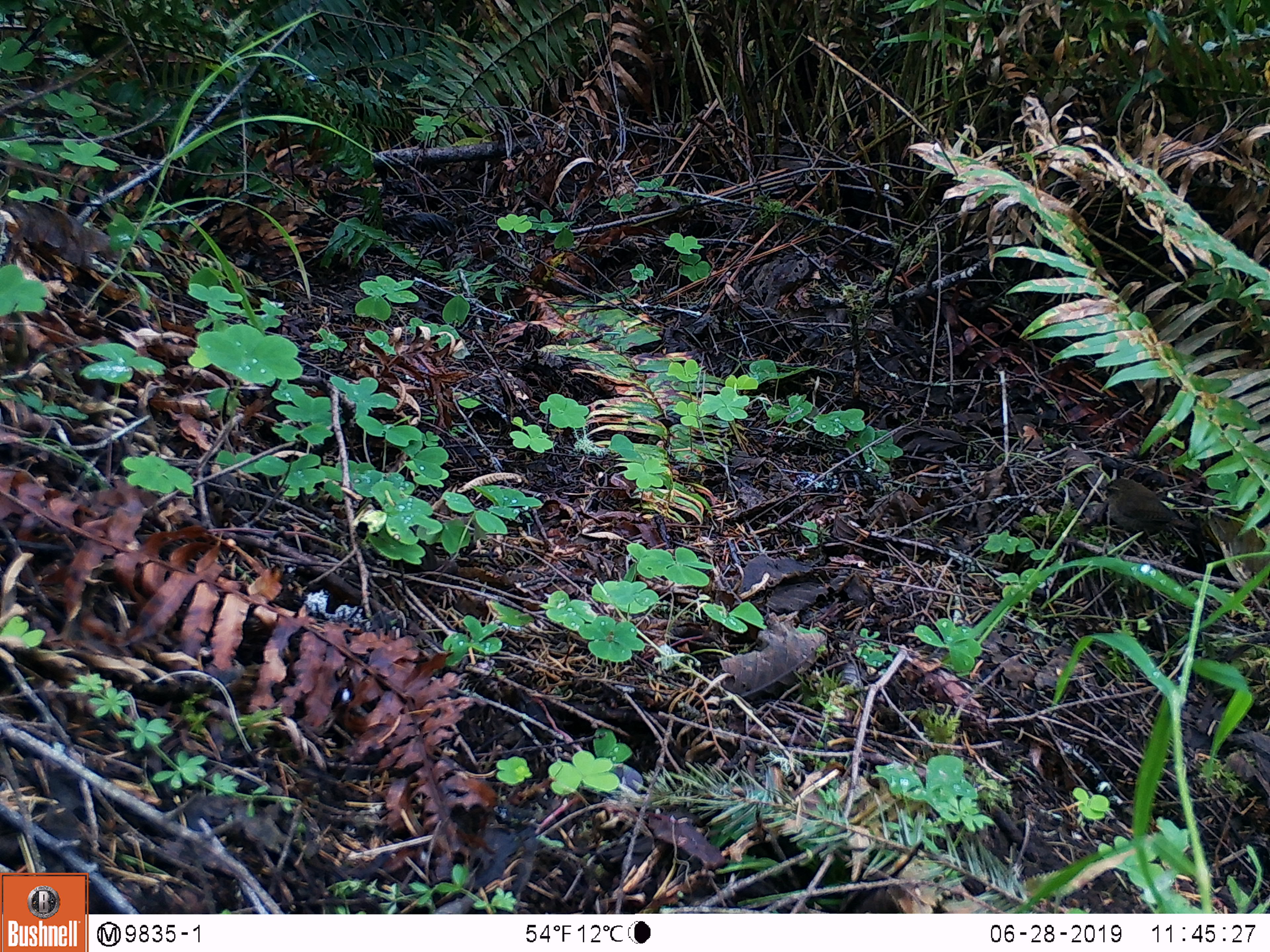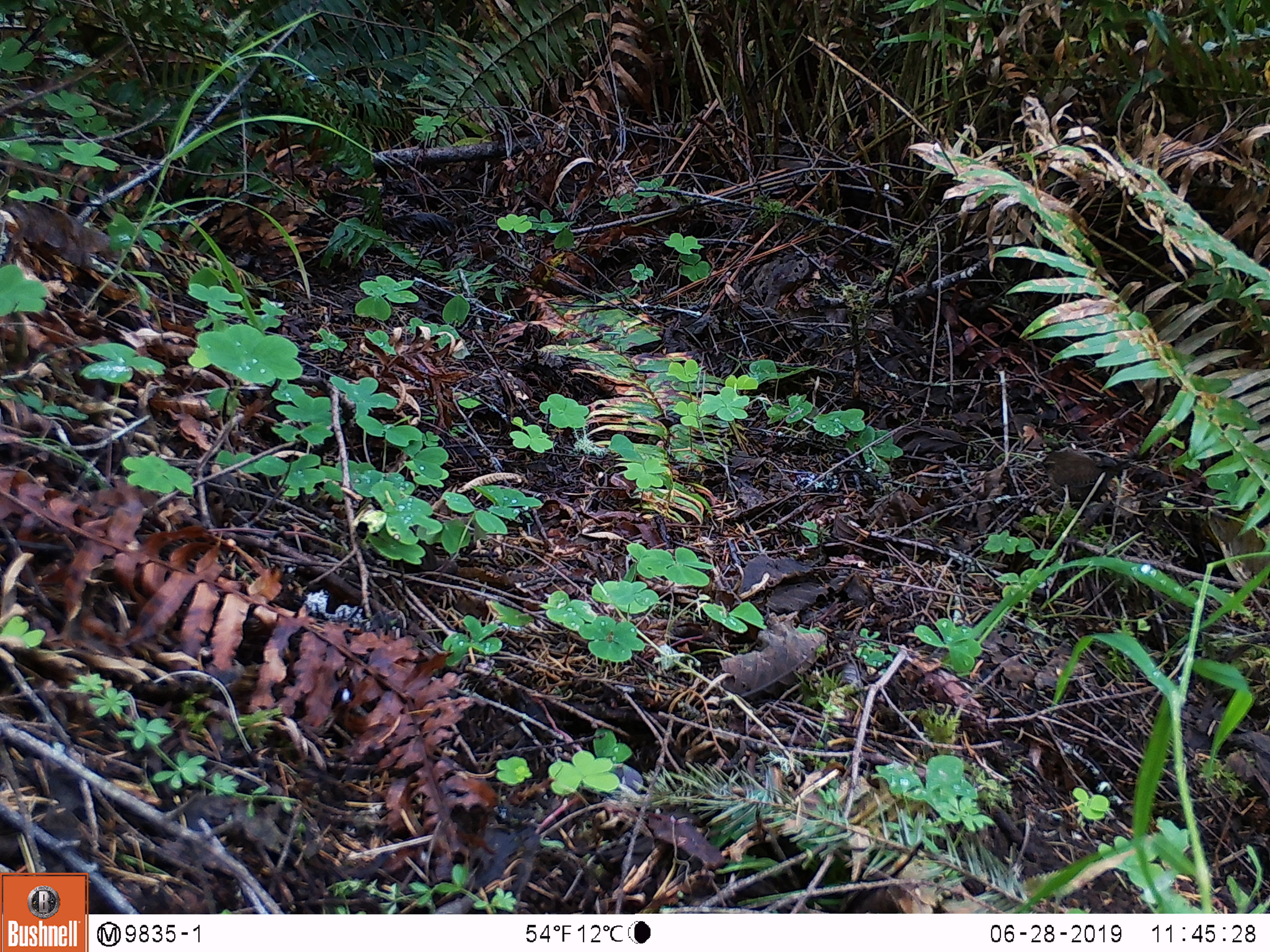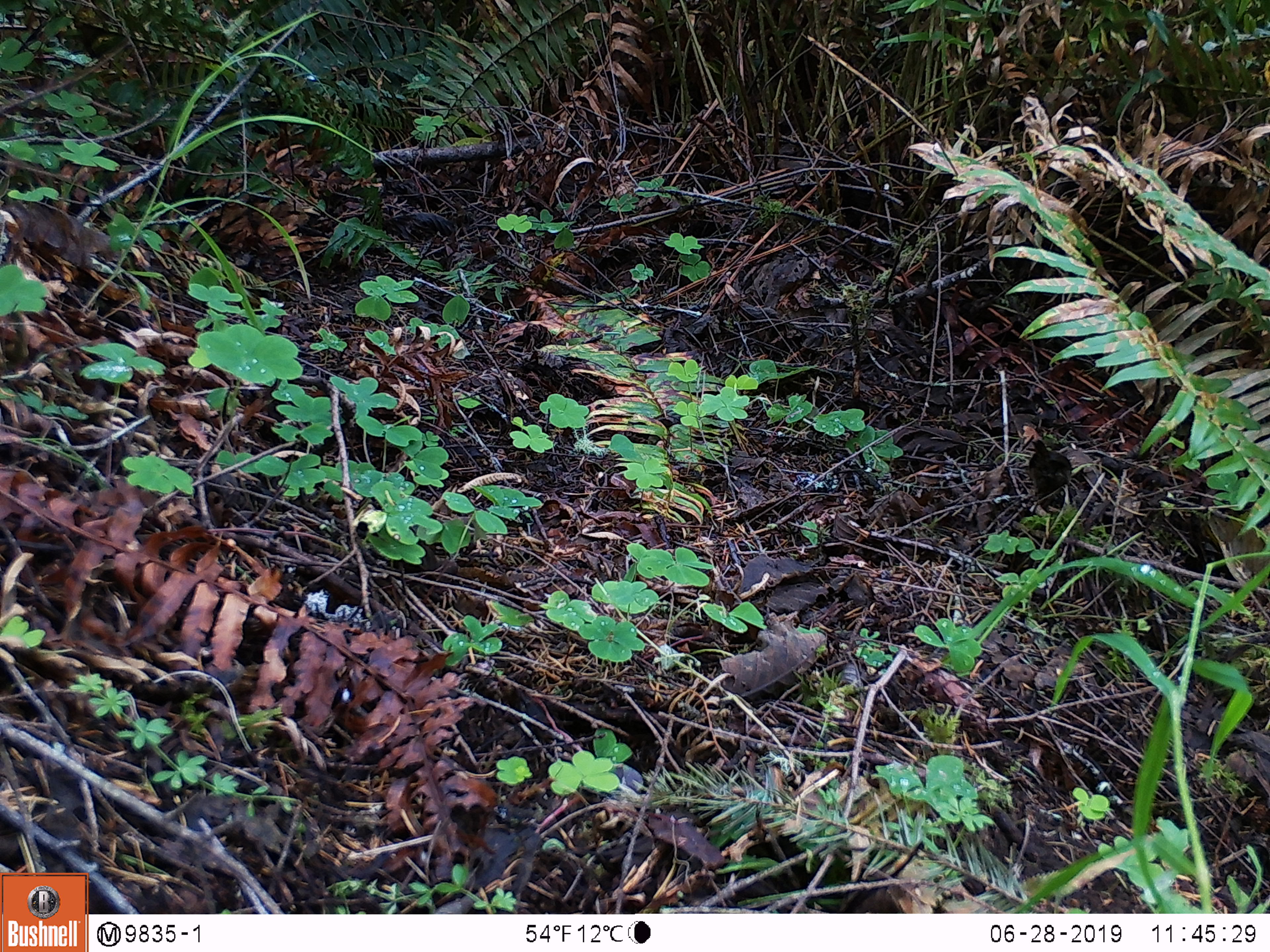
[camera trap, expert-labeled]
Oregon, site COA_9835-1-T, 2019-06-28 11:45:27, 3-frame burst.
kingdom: Animalia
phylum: Chordata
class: Aves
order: Passeriformes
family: Troglodytidae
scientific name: Troglodytidae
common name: wrens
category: troglodytidae family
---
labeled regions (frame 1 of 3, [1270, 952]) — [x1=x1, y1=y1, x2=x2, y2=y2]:
troglodytidae family: [x1=1088, y1=468, x2=1204, y2=558]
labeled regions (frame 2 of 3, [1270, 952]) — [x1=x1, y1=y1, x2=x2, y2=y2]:
troglodytidae family: [x1=1029, y1=422, x2=1135, y2=522]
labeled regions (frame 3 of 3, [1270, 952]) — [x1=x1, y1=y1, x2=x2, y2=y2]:
troglodytidae family: [x1=1019, y1=440, x2=1074, y2=503]